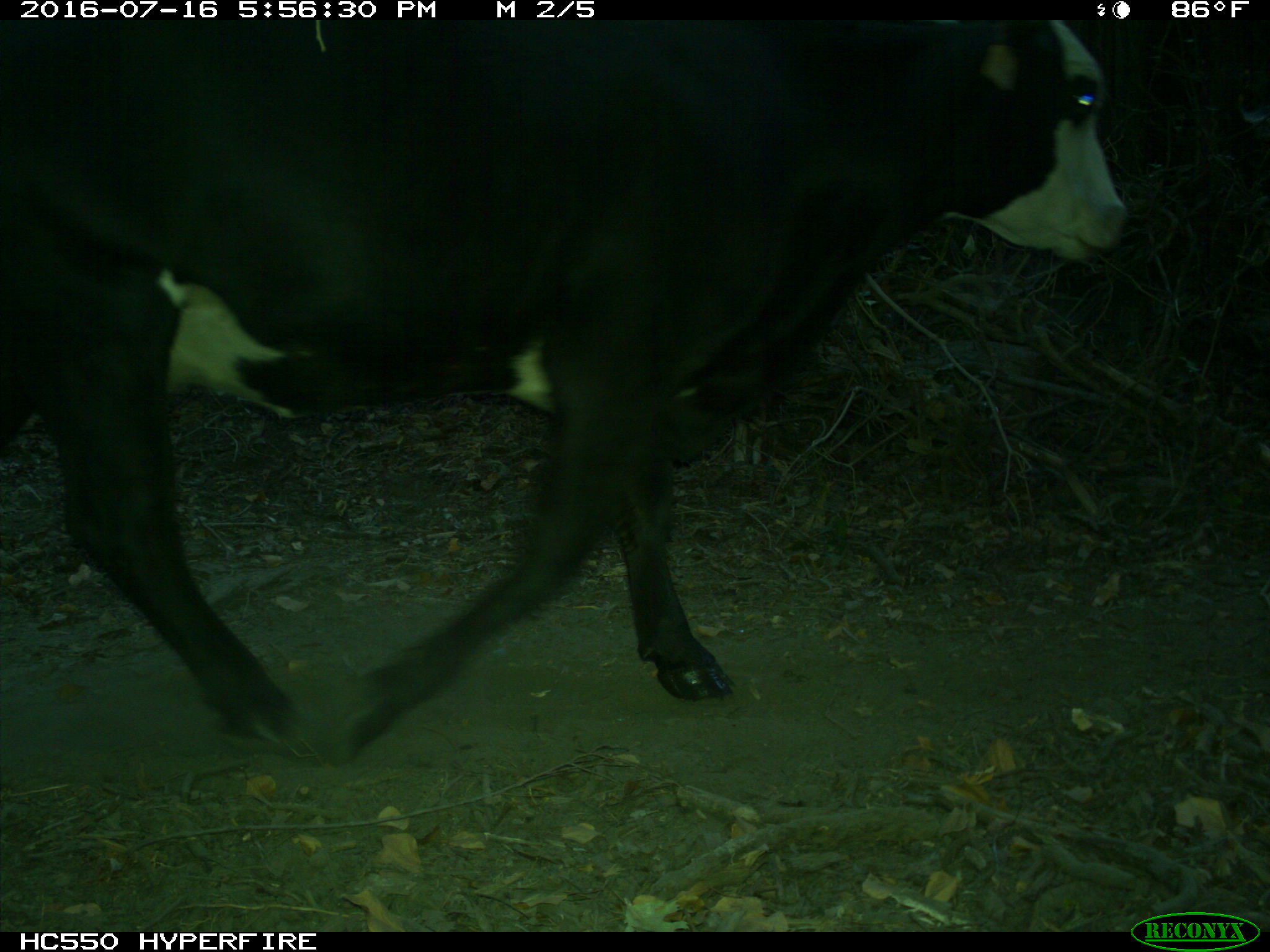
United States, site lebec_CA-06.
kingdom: Animalia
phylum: Chordata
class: Mammalia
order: Artiodactyla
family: Bovidae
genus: Bos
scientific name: Bos taurus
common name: domestic cow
Bos taurus (domestic cow).